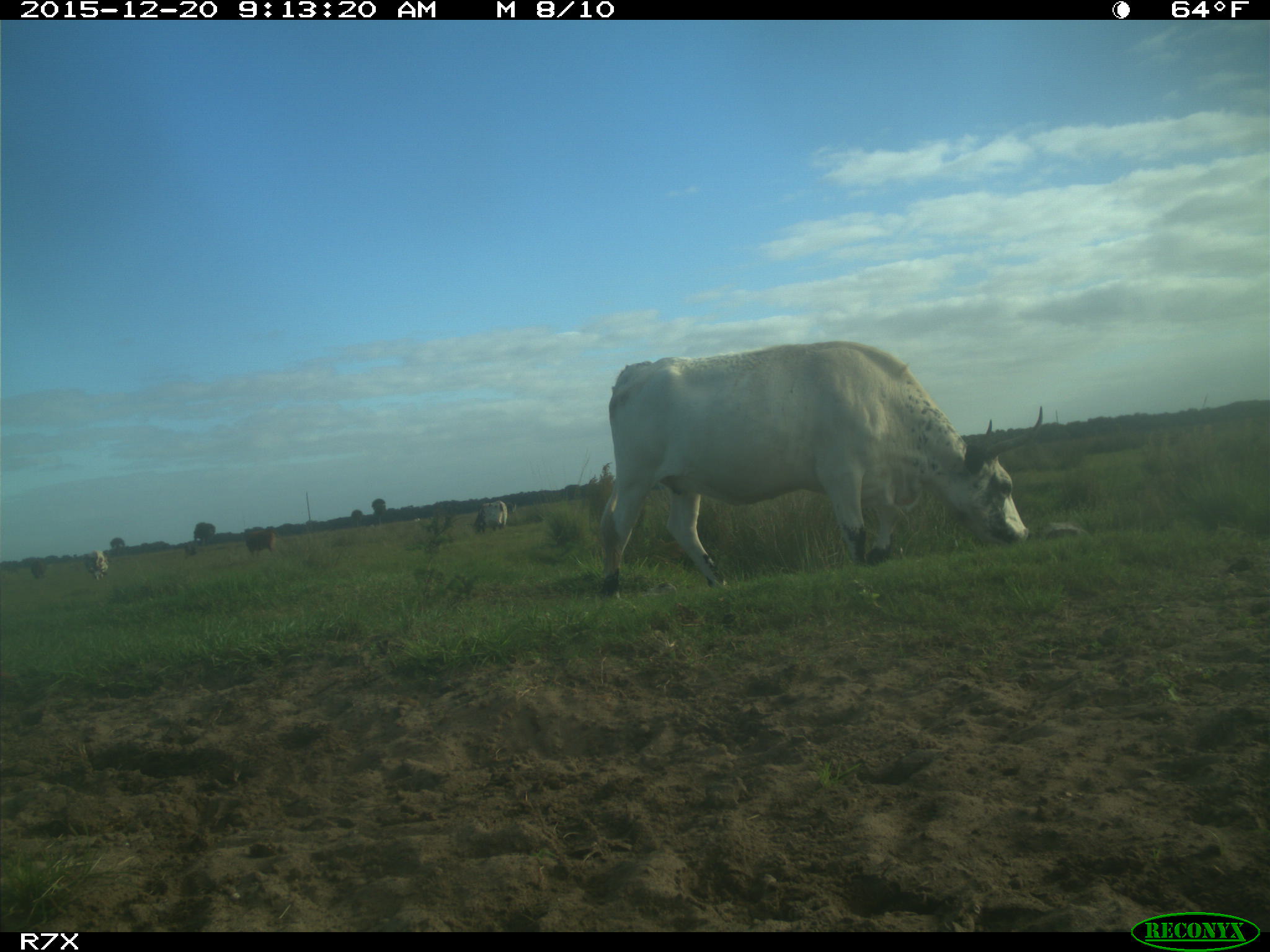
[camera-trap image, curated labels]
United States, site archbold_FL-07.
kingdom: Animalia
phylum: Chordata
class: Mammalia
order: Artiodactyla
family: Bovidae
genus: Bos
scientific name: Bos taurus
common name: domestic cow